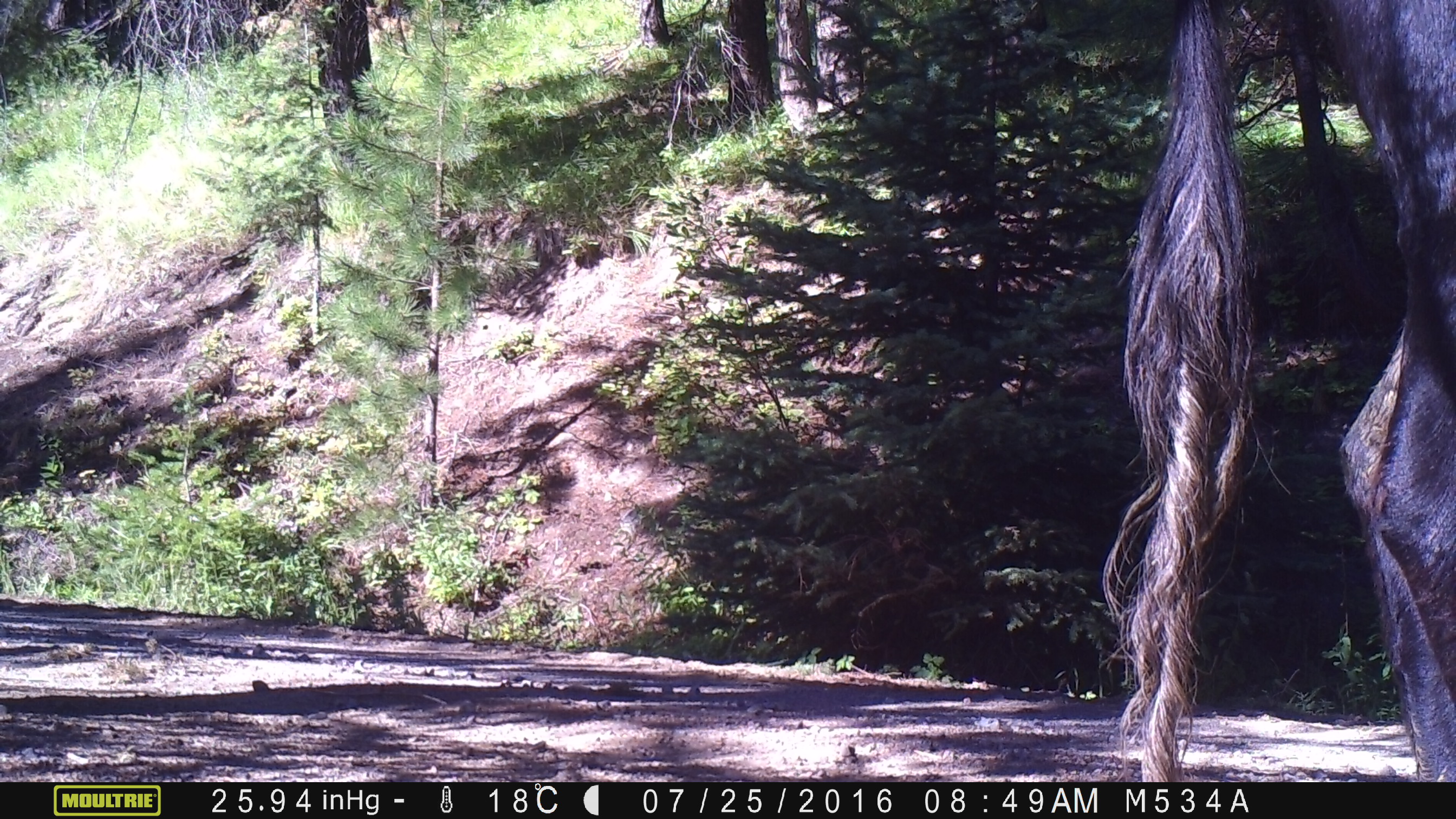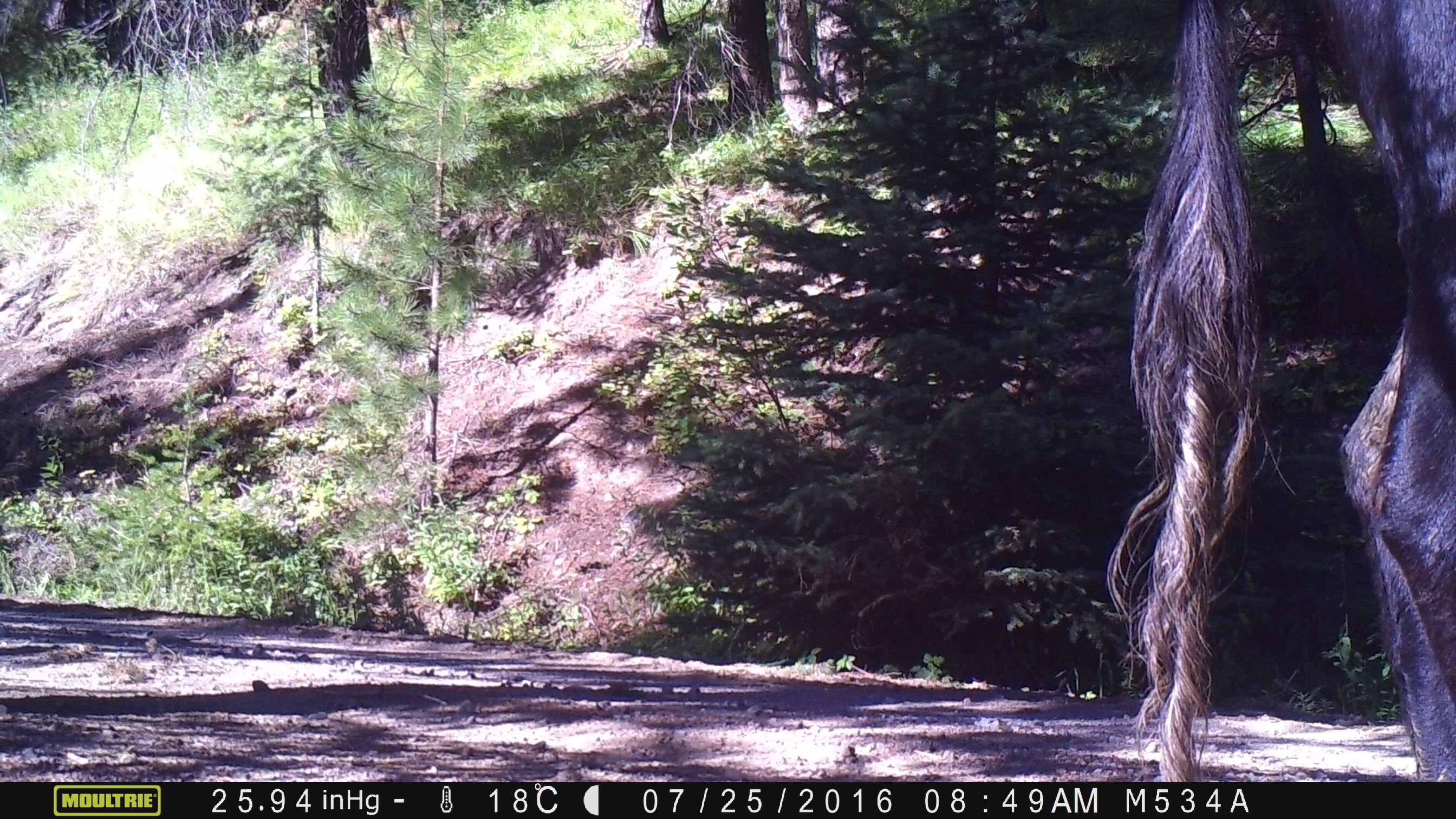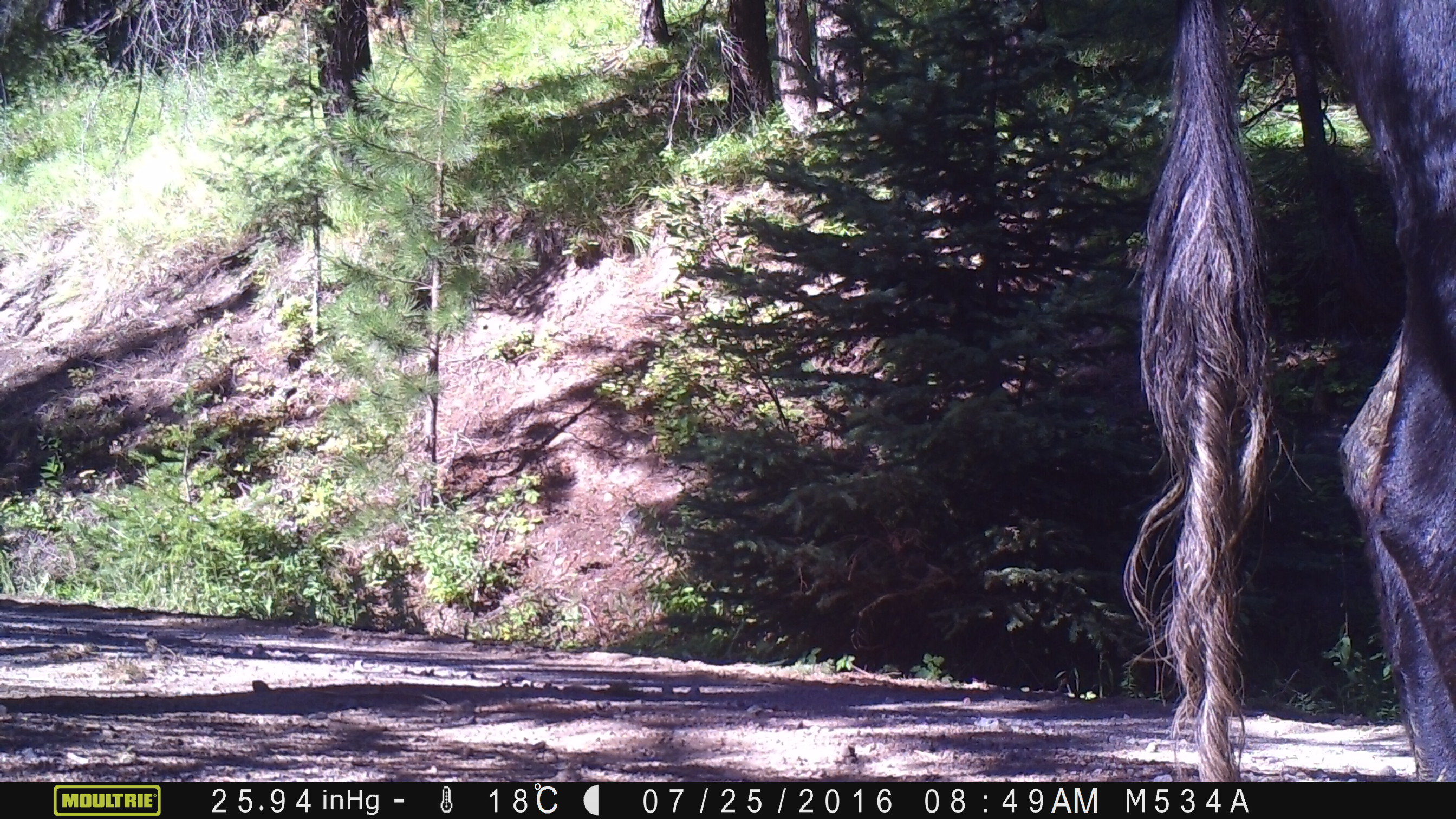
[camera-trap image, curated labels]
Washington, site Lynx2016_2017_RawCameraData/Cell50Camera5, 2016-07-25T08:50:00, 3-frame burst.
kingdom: Animalia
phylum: Chordata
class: Mammalia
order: Artiodactyla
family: Bovidae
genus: Bos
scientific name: Bos taurus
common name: domestic cattle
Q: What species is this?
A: Domestic cattle (Bos taurus).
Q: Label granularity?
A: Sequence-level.